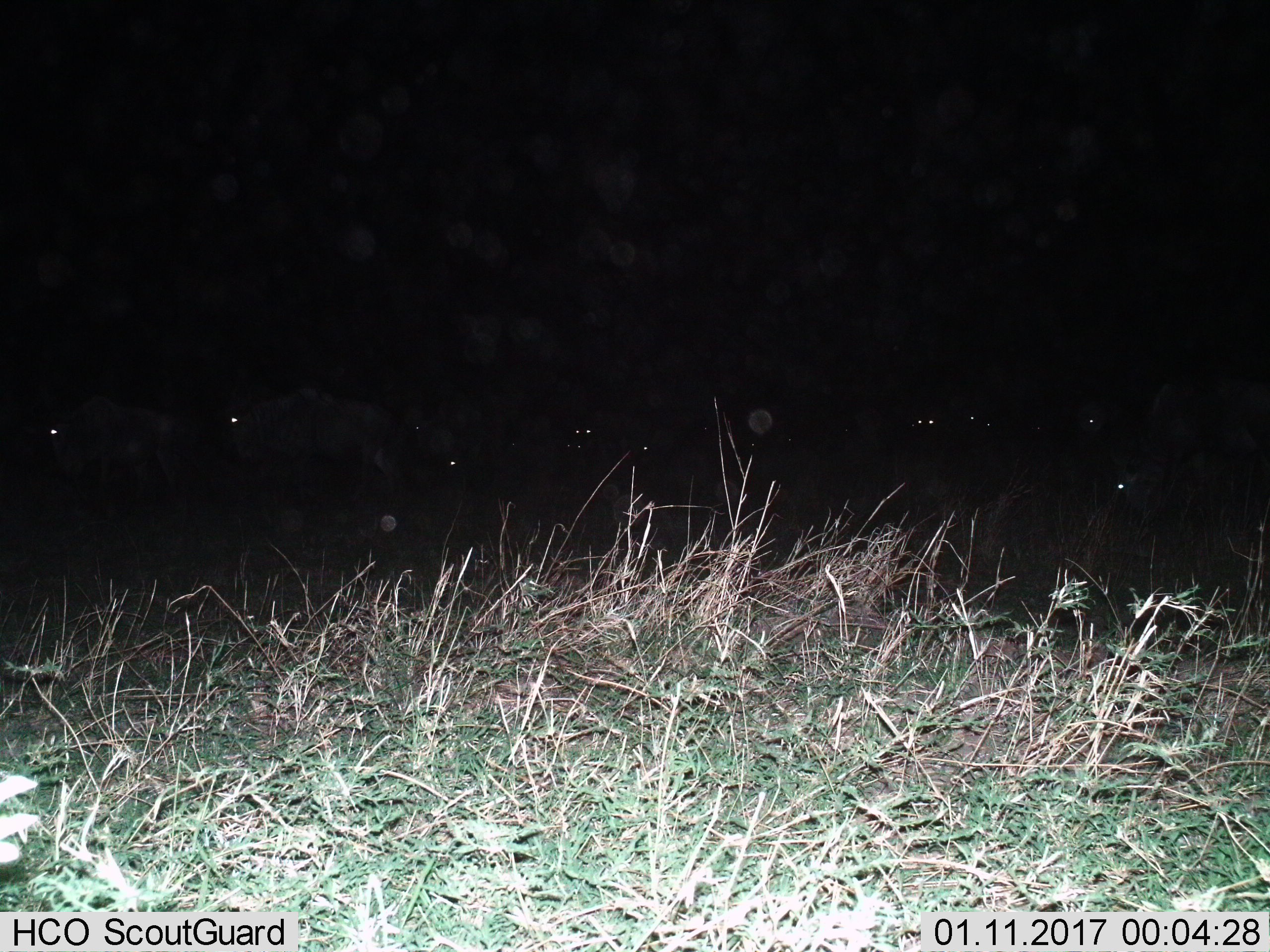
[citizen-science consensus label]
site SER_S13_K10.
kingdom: Animalia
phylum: Chordata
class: Mammalia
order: Artiodactyla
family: Bovidae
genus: Connochaetes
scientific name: Connochaetes taurinus taurinus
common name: blue wildebeest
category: wildebeestblue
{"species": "wildebeestblue (blue wildebeest) (Connochaetes taurinus taurinus)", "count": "11-50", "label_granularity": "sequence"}